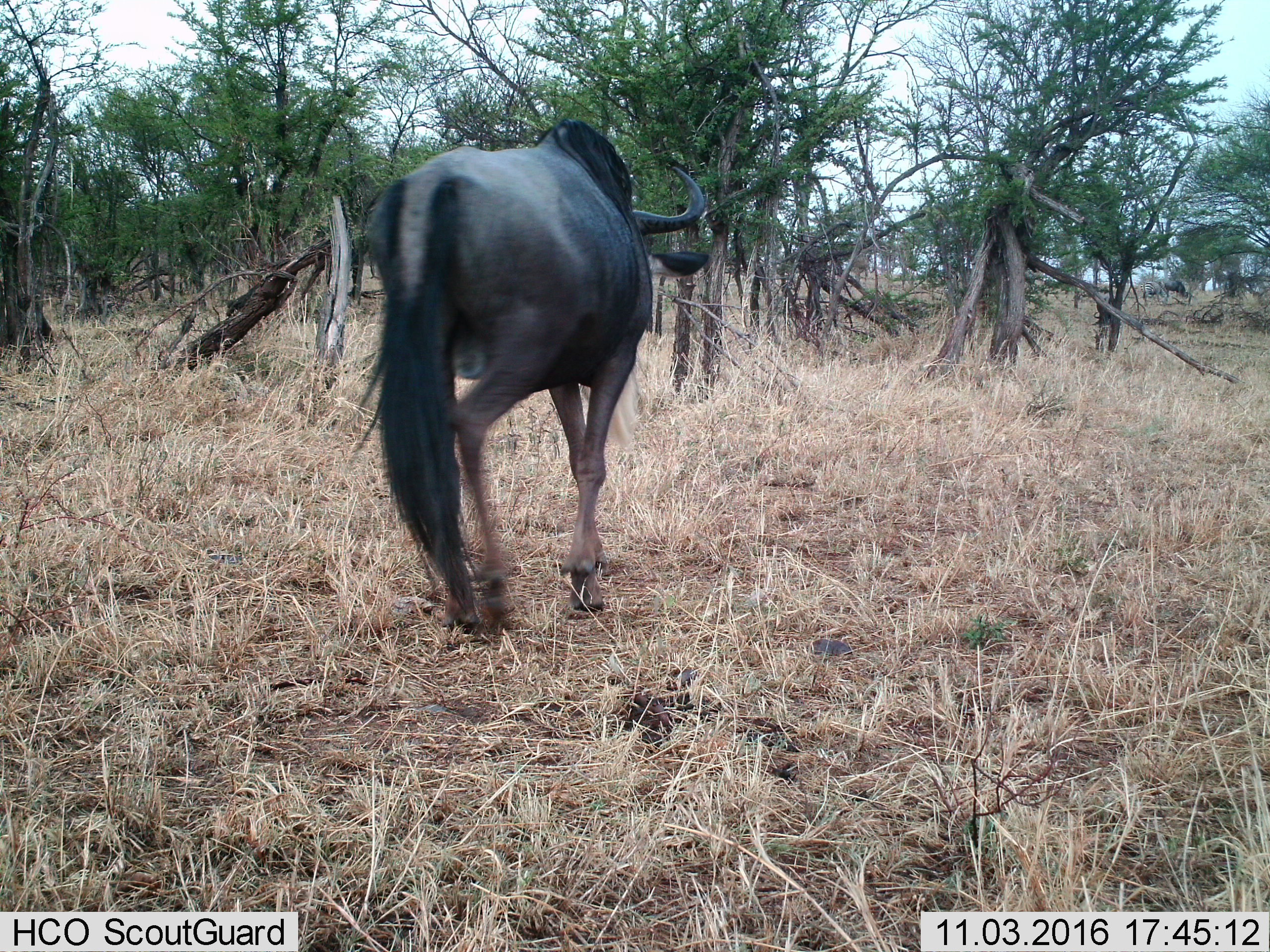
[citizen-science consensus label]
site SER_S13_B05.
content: unidentified animal